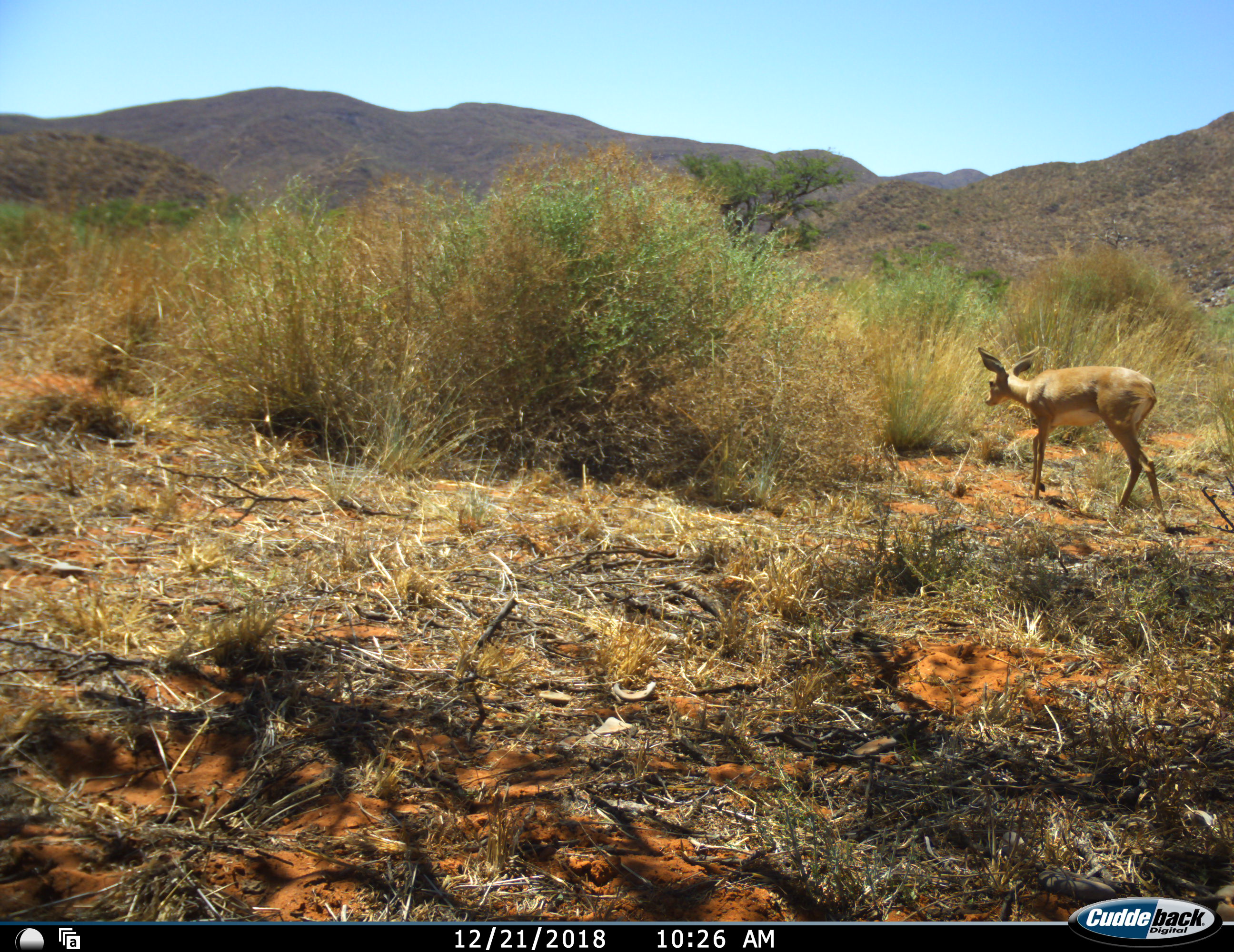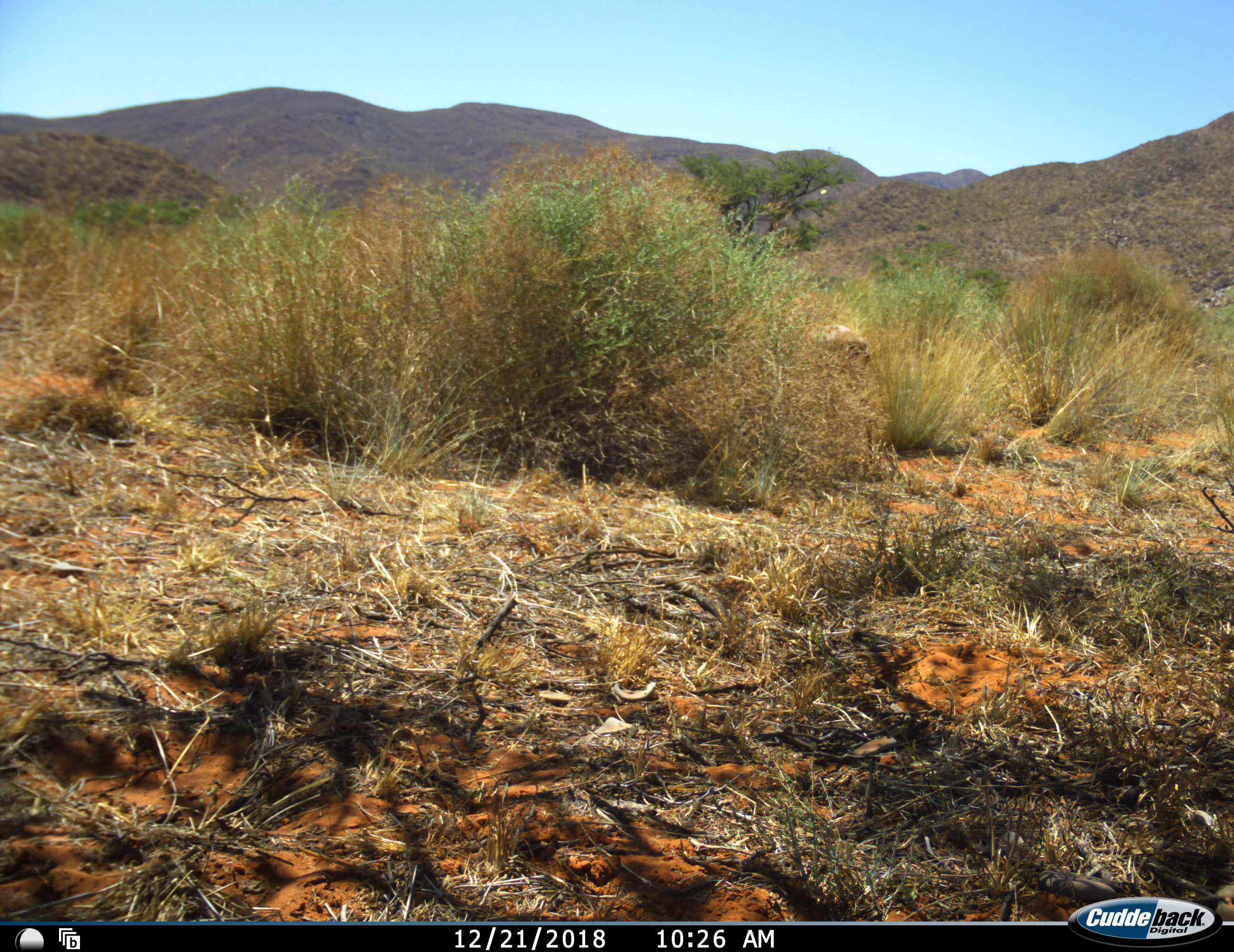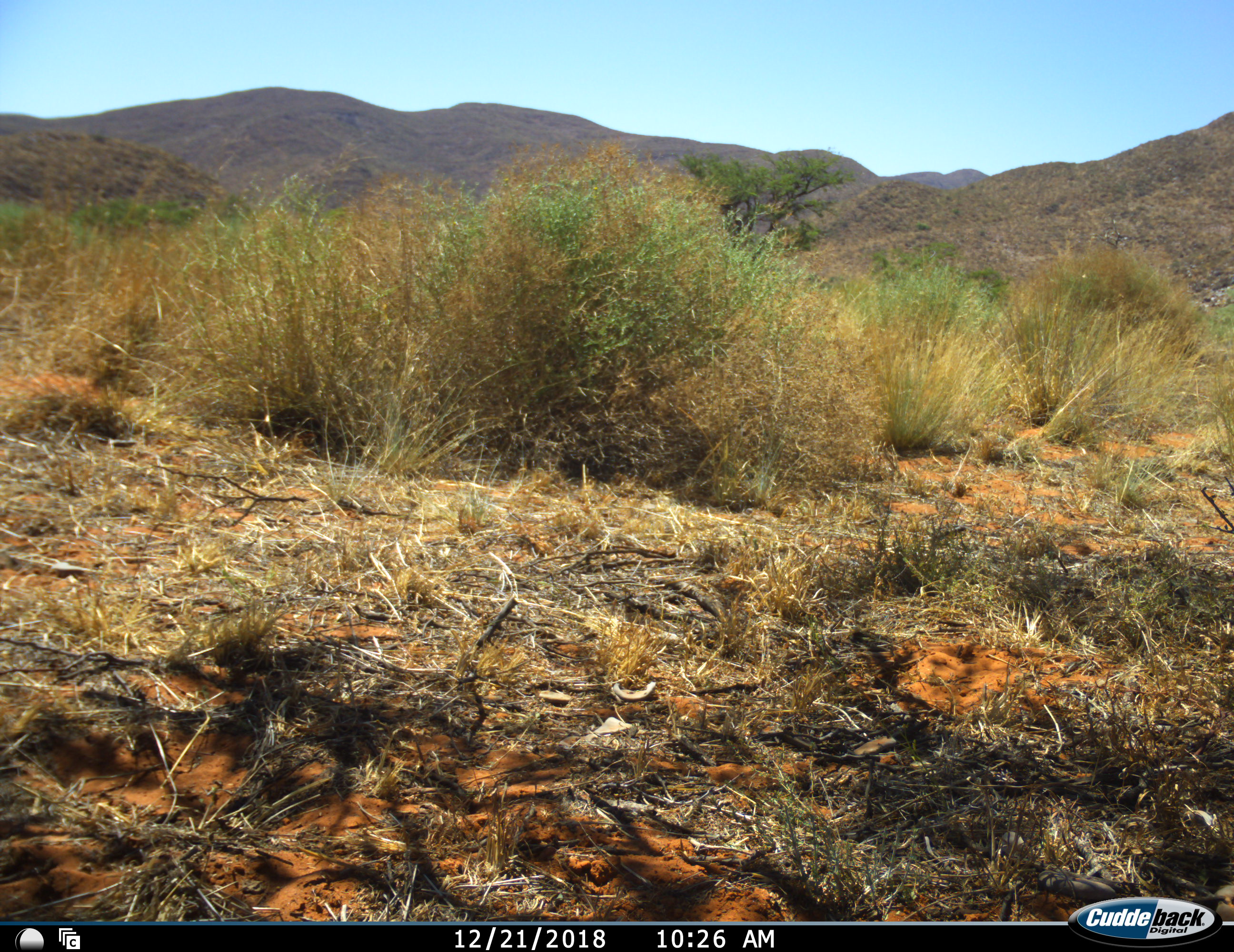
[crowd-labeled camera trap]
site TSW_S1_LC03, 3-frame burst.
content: unidentified animal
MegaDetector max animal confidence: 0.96